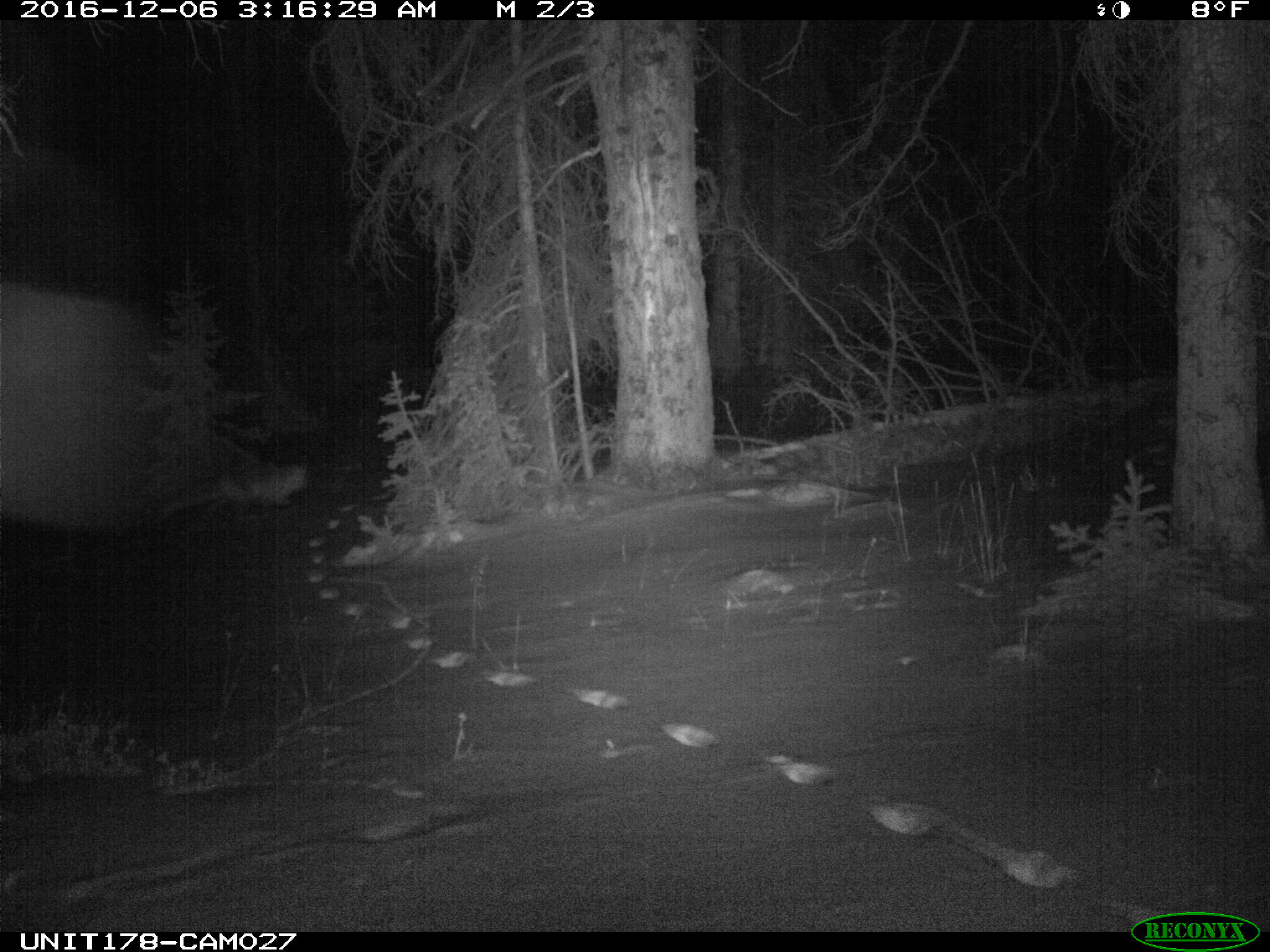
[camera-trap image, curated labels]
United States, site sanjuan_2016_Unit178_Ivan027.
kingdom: Animalia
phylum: Chordata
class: Mammalia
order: Carnivora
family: Canidae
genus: Vulpes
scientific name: Vulpes vulpes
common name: red fox